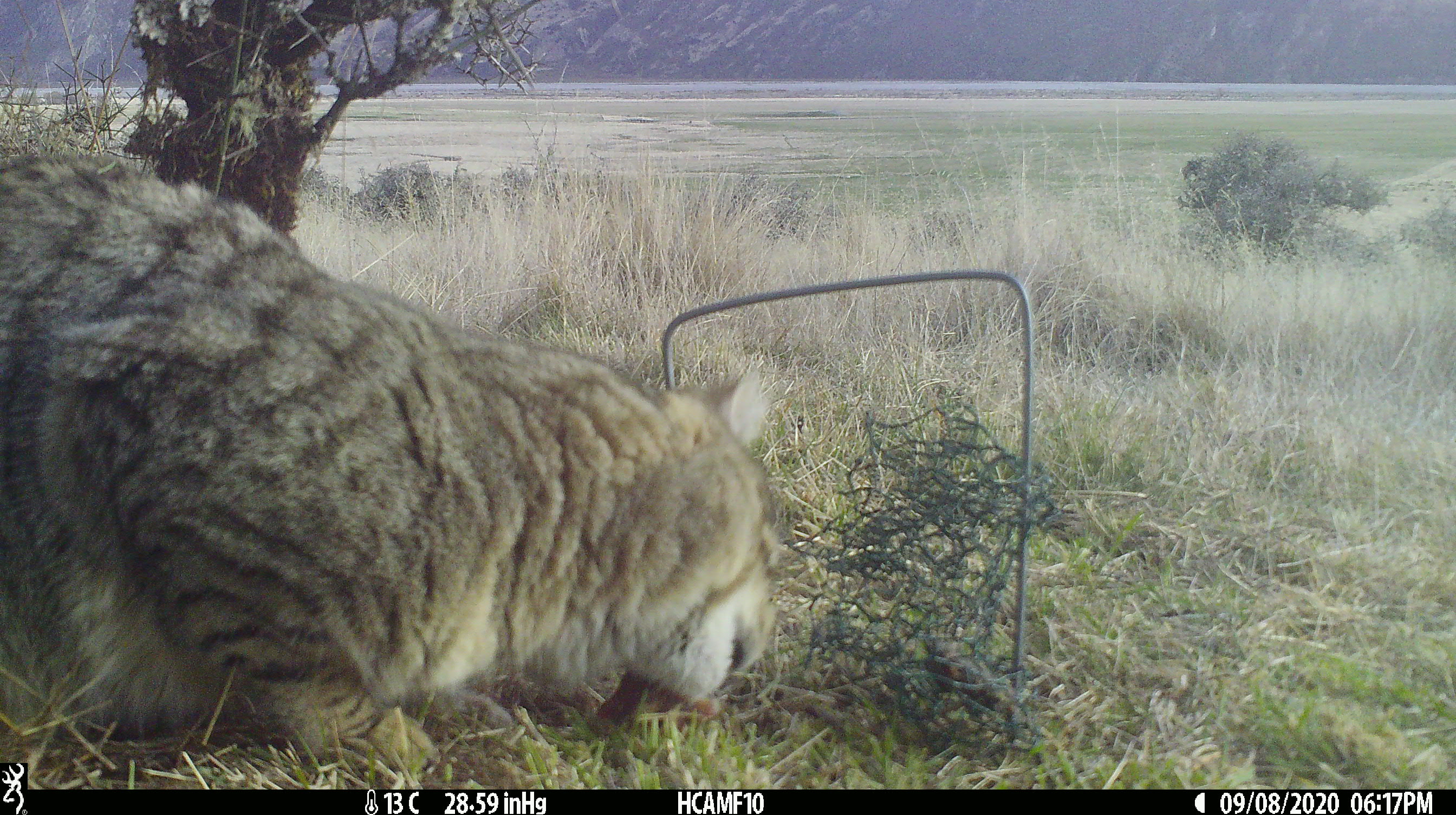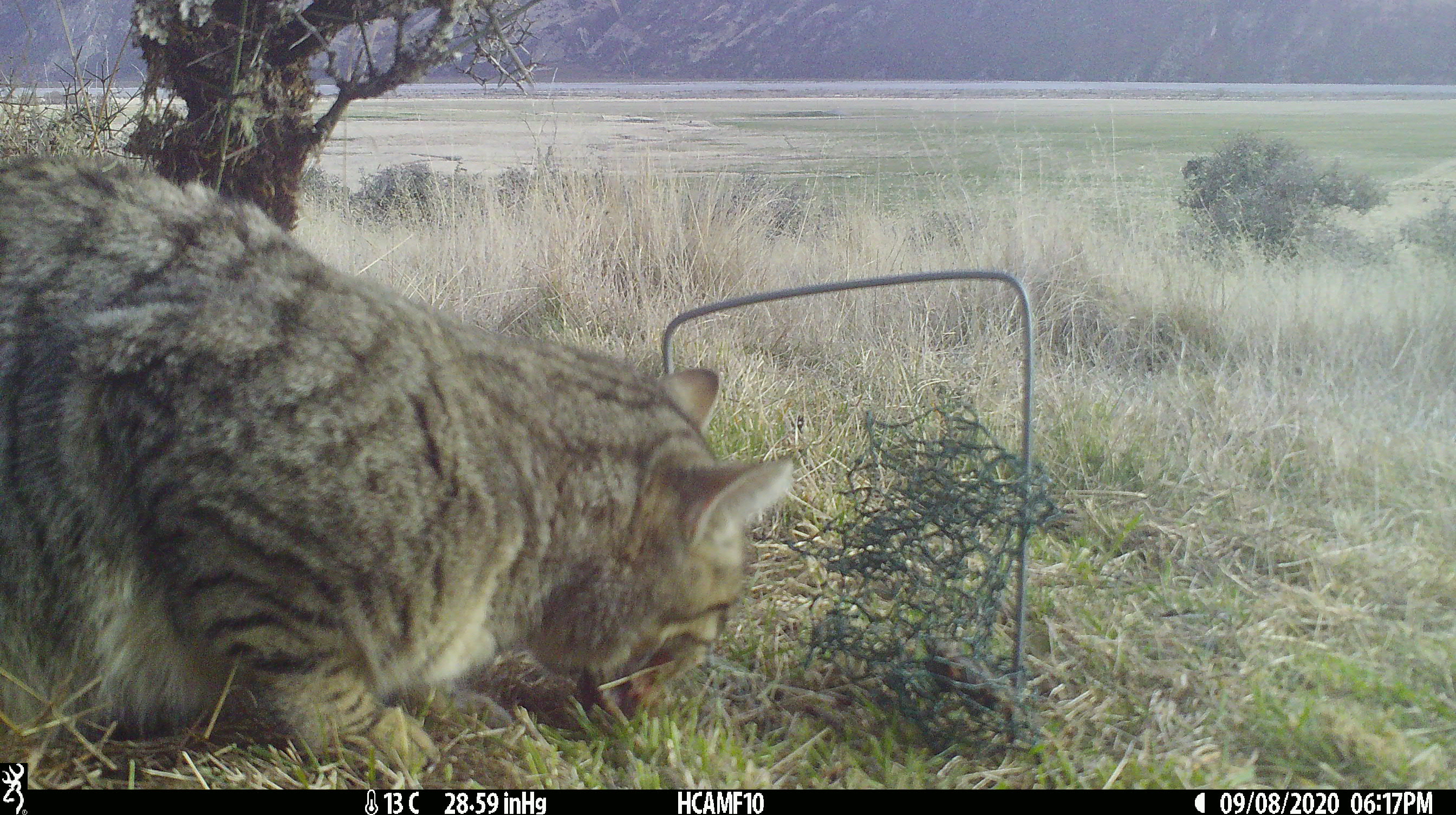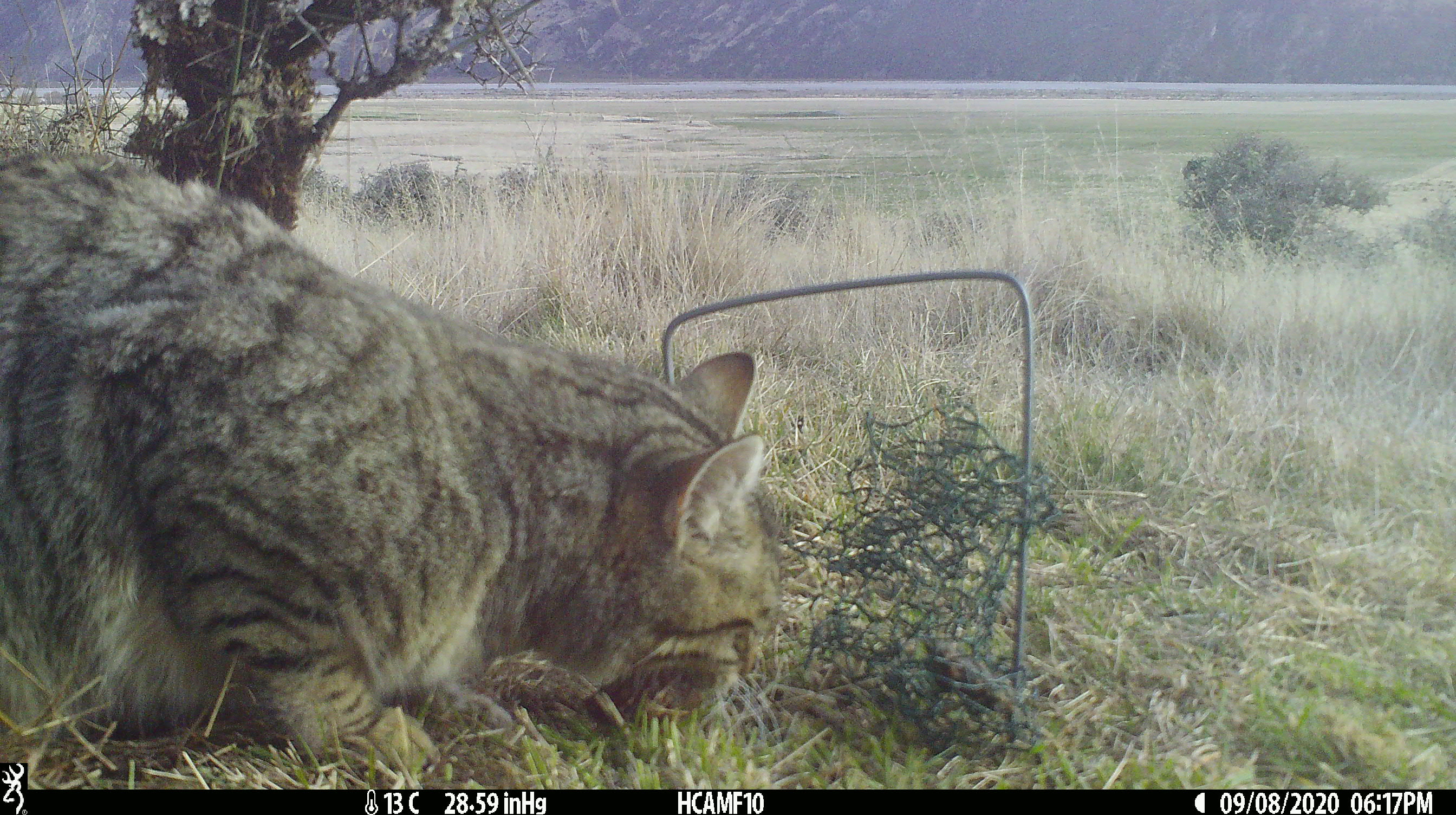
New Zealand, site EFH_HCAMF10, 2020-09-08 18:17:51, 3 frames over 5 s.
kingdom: Animalia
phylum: Chordata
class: Mammalia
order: Carnivora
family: Felidae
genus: Felis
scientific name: Felis catus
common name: domestic cat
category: cat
Cat (domestic cat) (Felis catus).